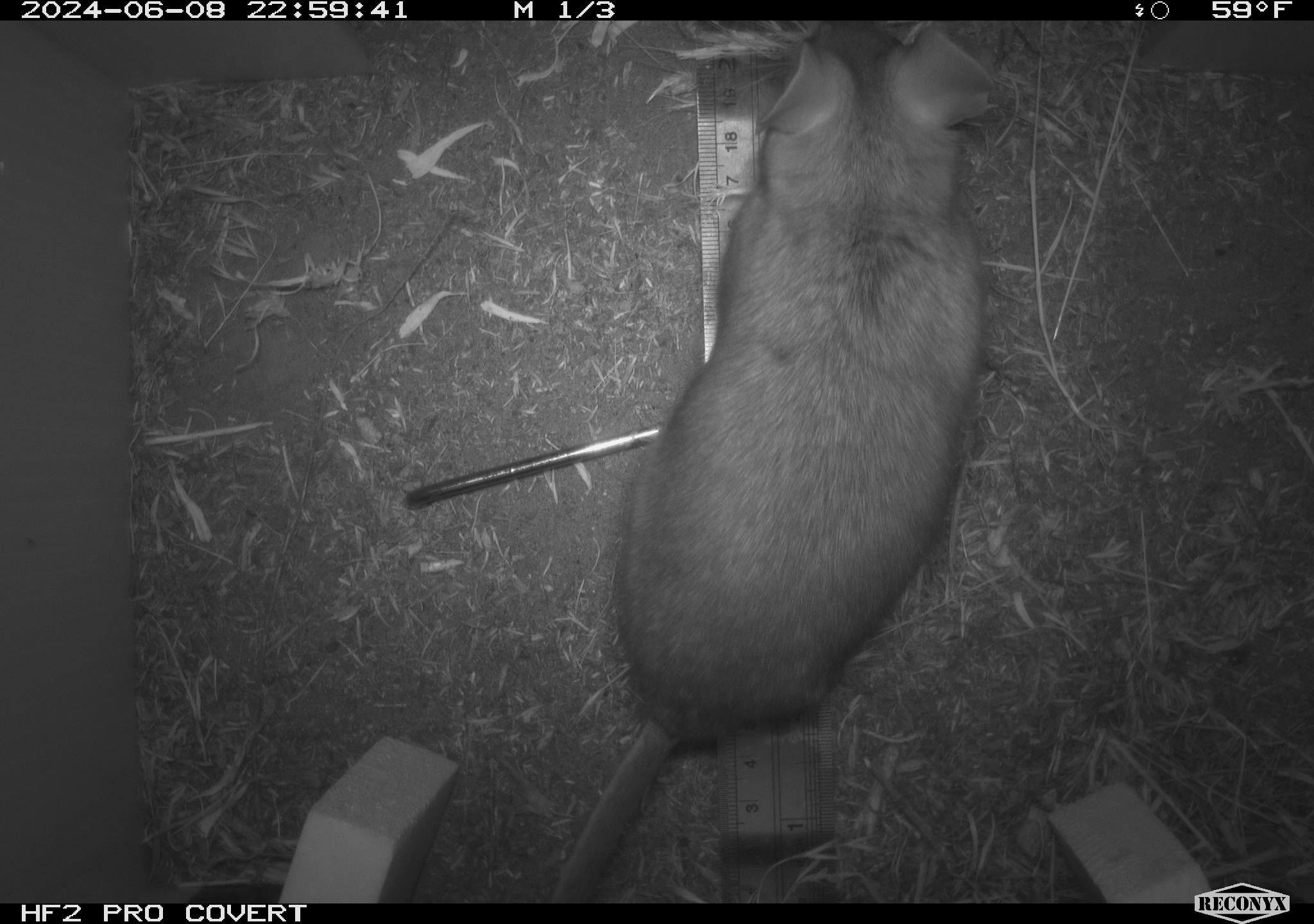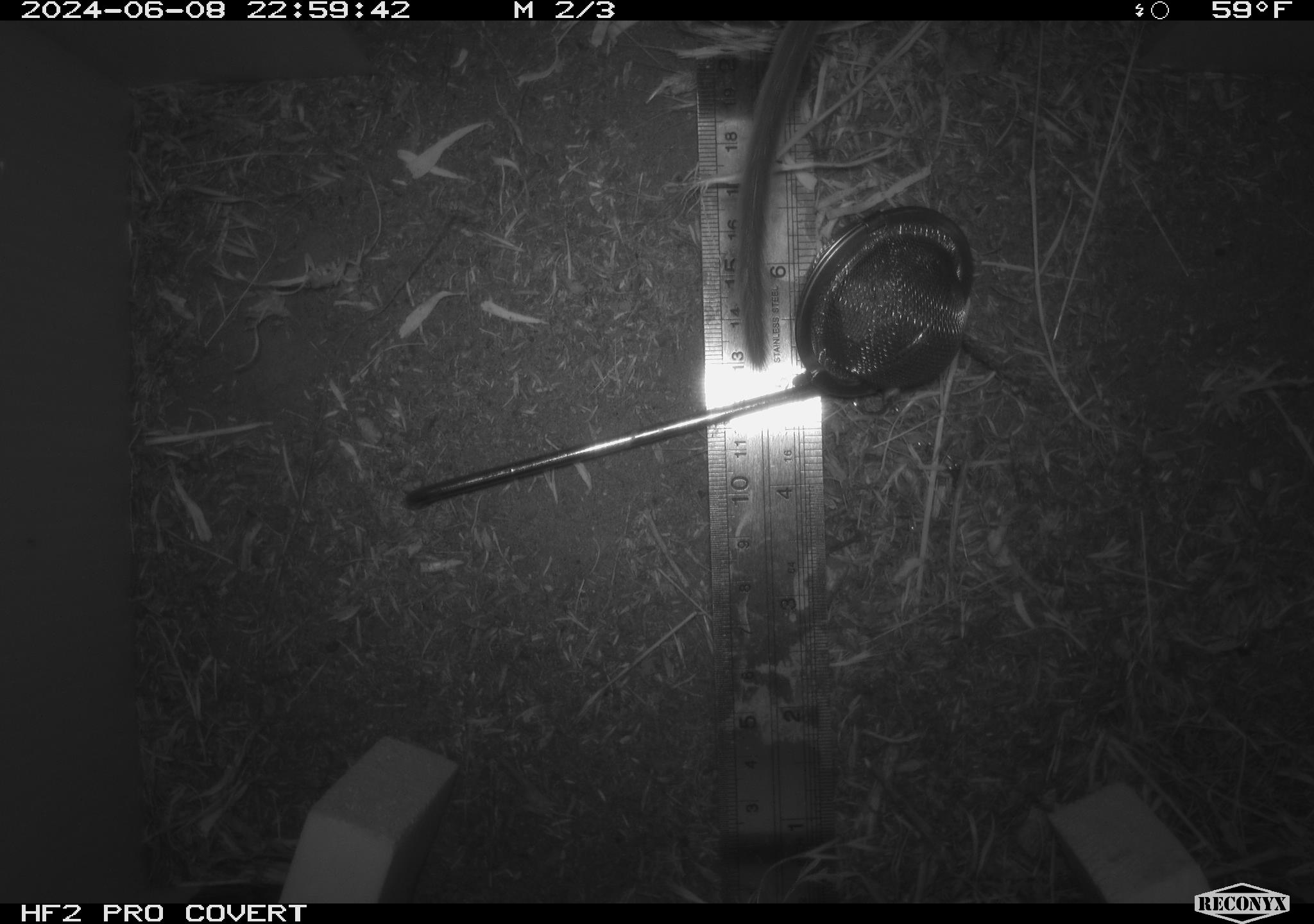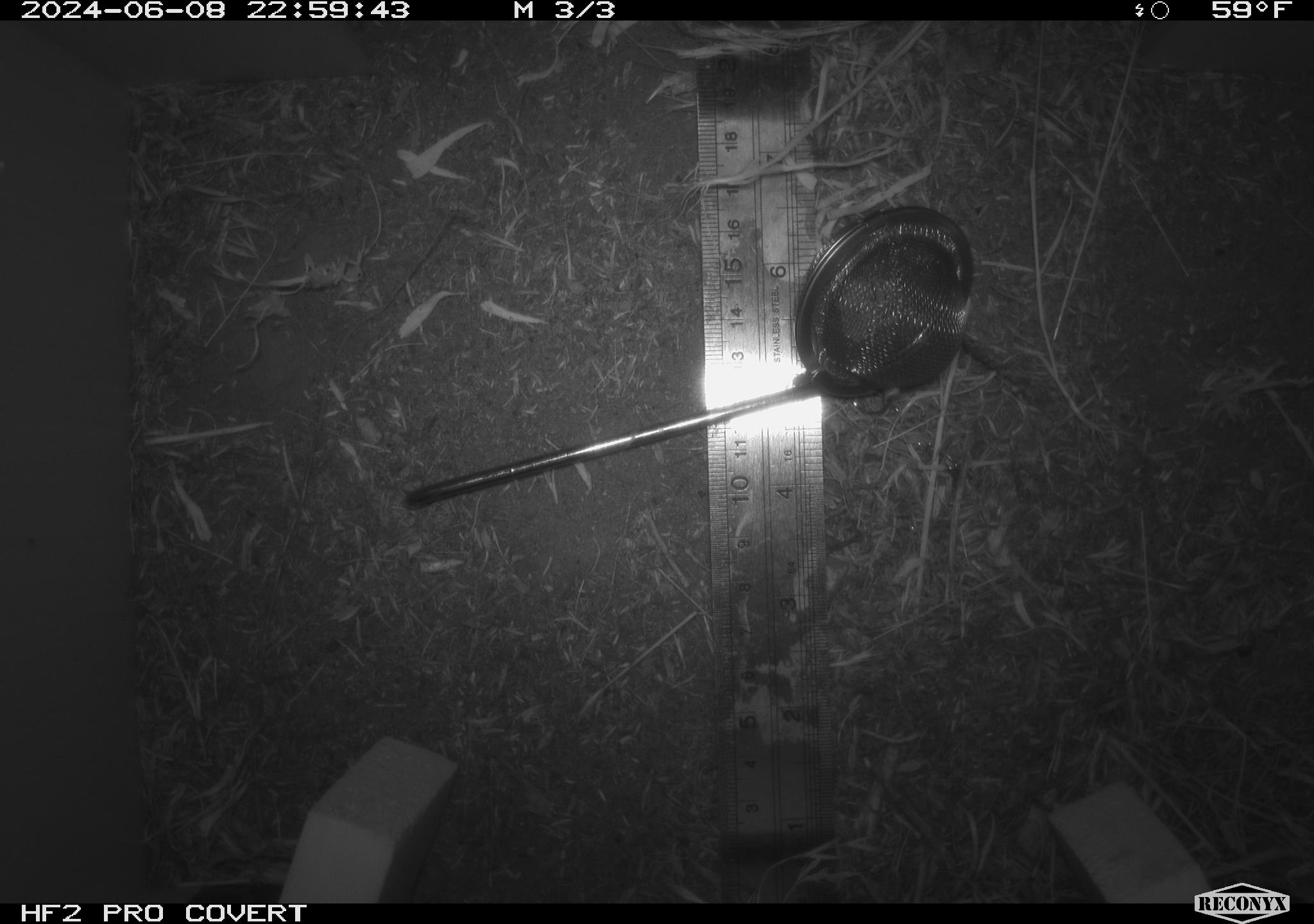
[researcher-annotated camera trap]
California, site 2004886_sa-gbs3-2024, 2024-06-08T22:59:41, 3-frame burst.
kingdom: Animalia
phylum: Chordata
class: Mammalia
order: Rodentia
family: Cricetidae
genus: Neotoma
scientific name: Neotoma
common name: pack rat or woodrat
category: neotoma species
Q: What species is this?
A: Neotoma species (pack rat or woodrat) (Neotoma).